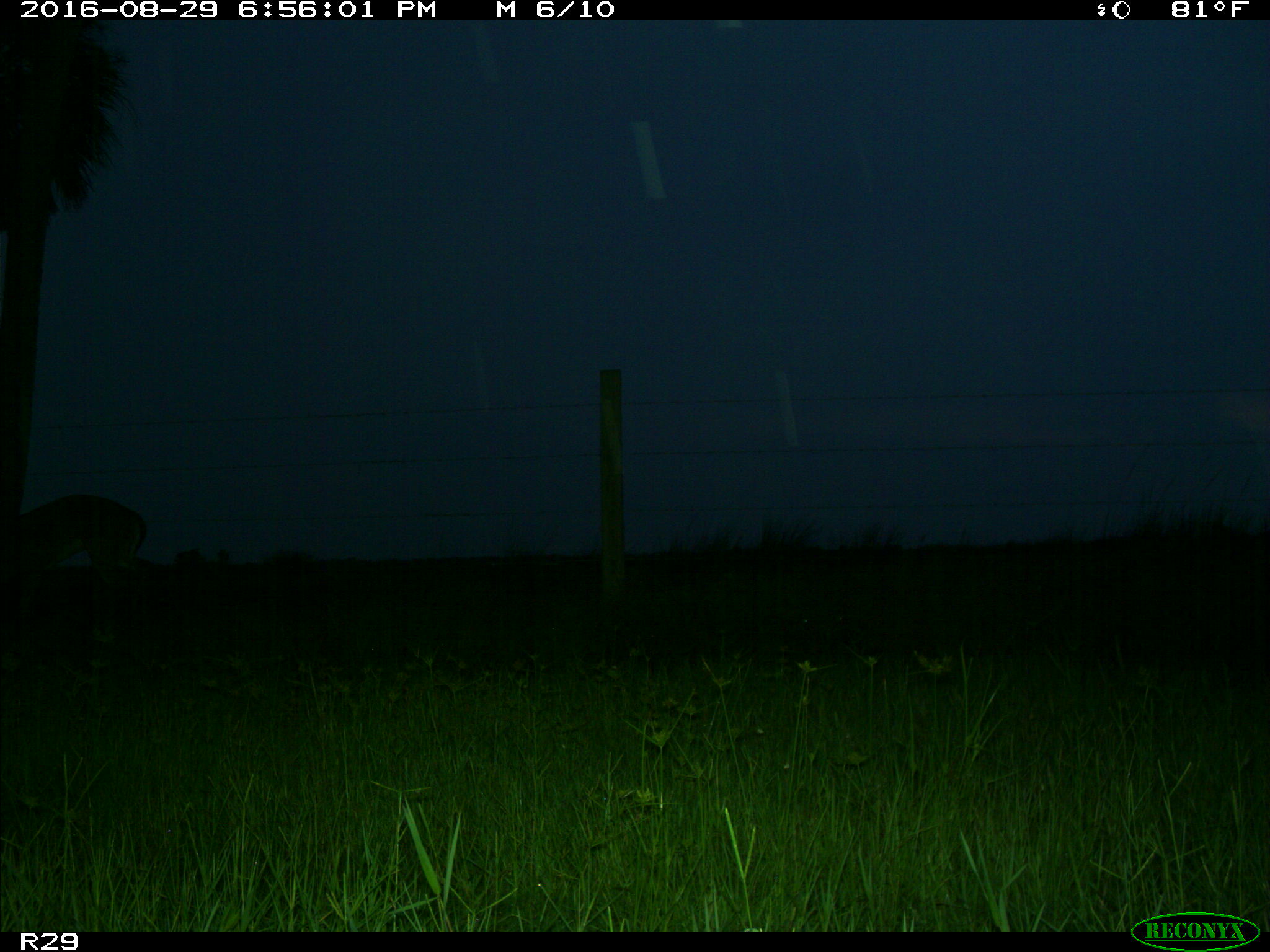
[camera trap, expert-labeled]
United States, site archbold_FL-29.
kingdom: Animalia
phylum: Chordata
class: Mammalia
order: Artiodactyla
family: Cervidae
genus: Odocoileus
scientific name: Odocoileus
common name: deer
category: unidentified deer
Unidentified deer (deer) (Odocoileus).